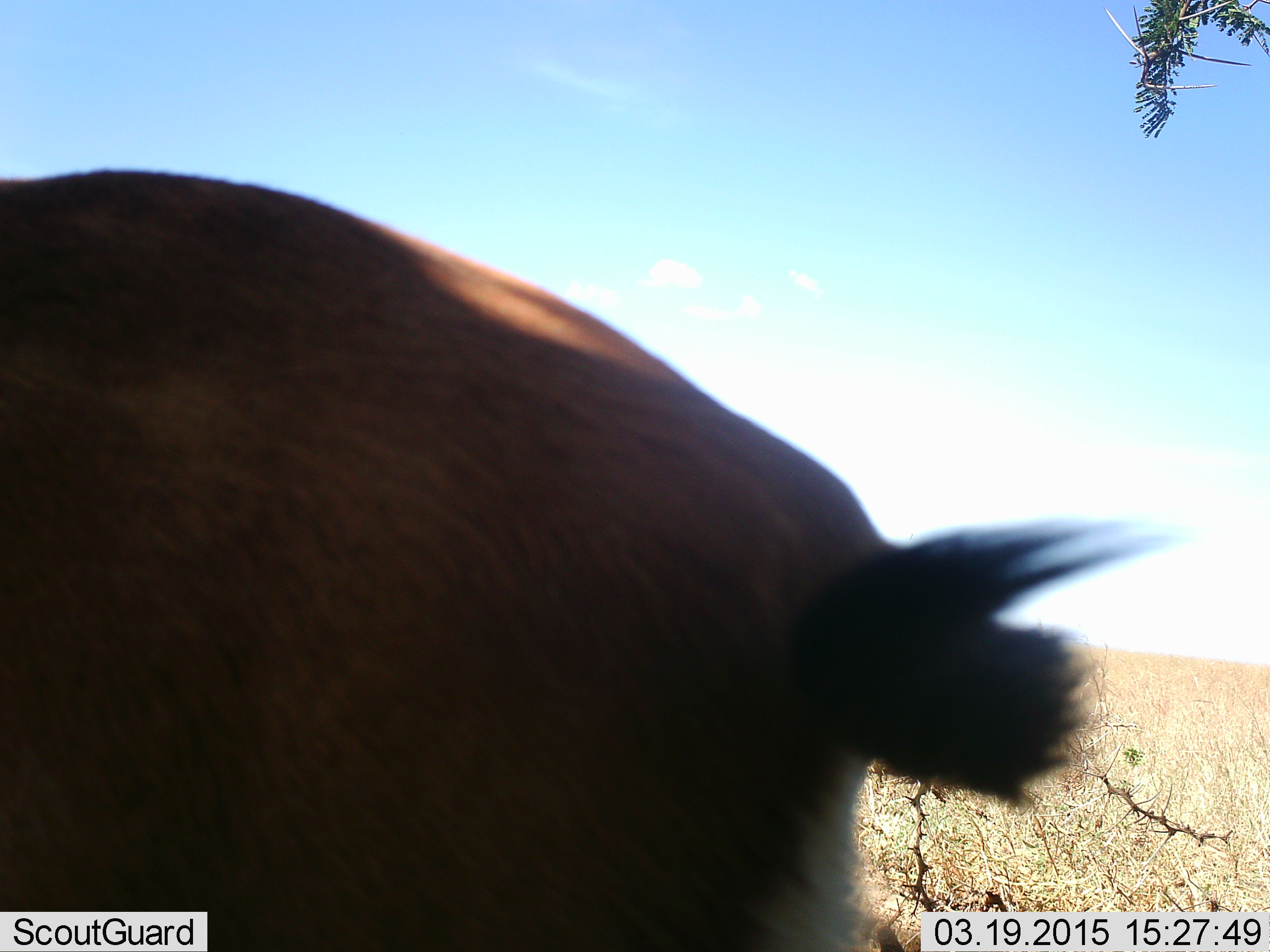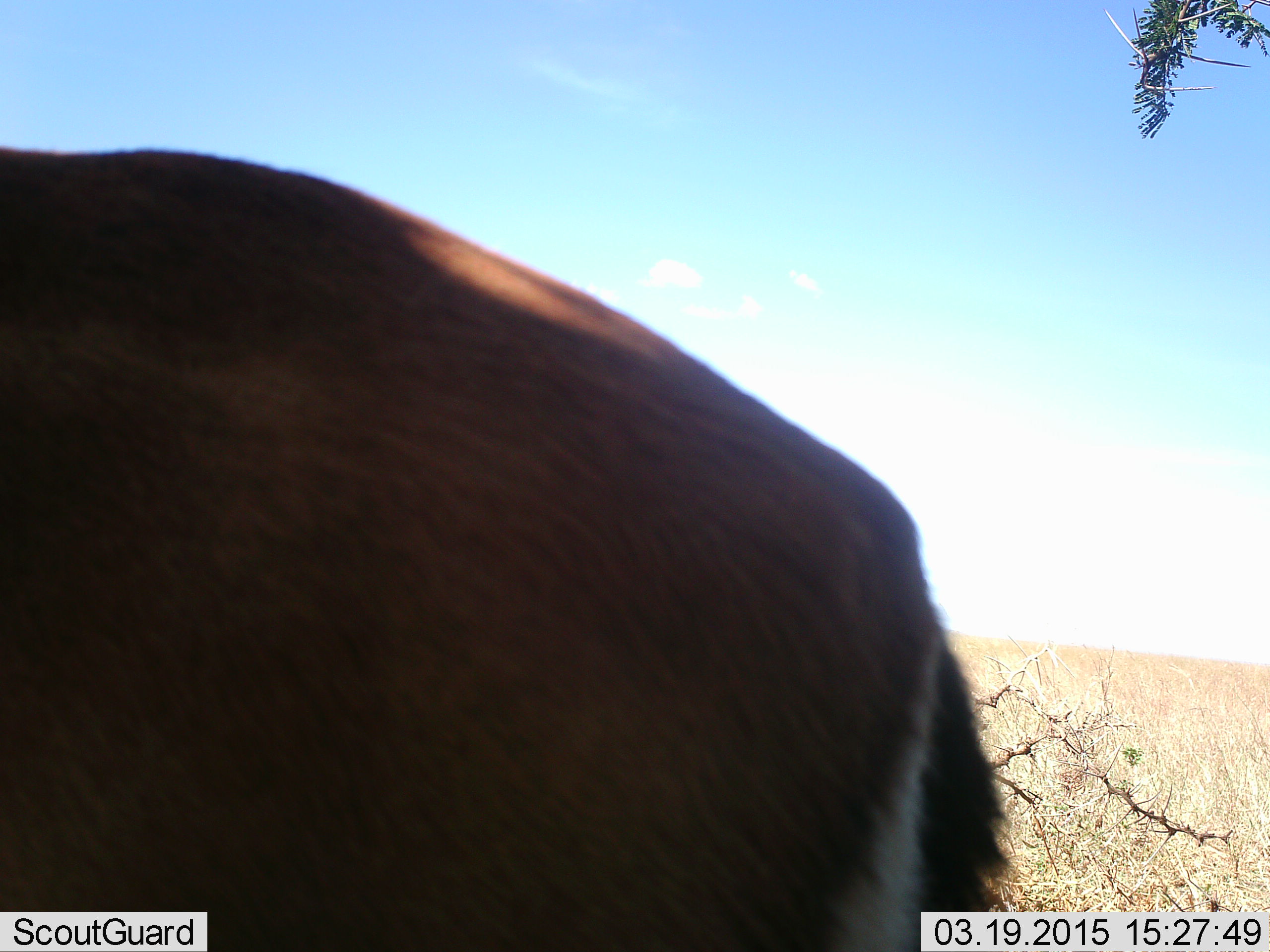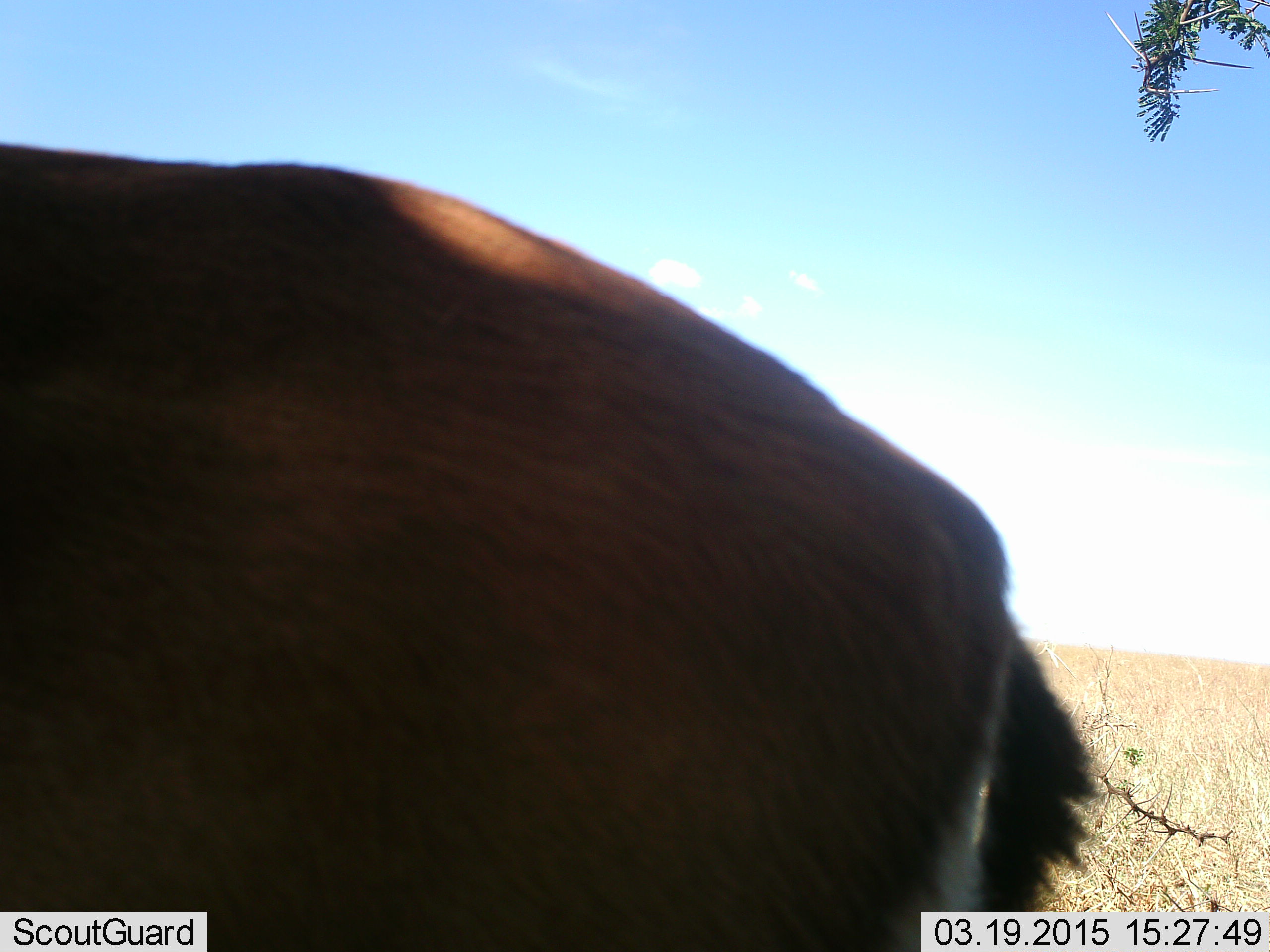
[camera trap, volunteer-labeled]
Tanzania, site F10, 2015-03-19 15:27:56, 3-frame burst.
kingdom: Animalia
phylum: Chordata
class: Mammalia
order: Artiodactyla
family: Bovidae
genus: Eudorcas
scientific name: Eudorcas thomsonii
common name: thomson's gazelle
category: gazellethomsons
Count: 1.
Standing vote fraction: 100%.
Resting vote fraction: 0%.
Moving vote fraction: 0%.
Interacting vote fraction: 0%.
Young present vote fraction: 0%.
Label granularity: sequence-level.